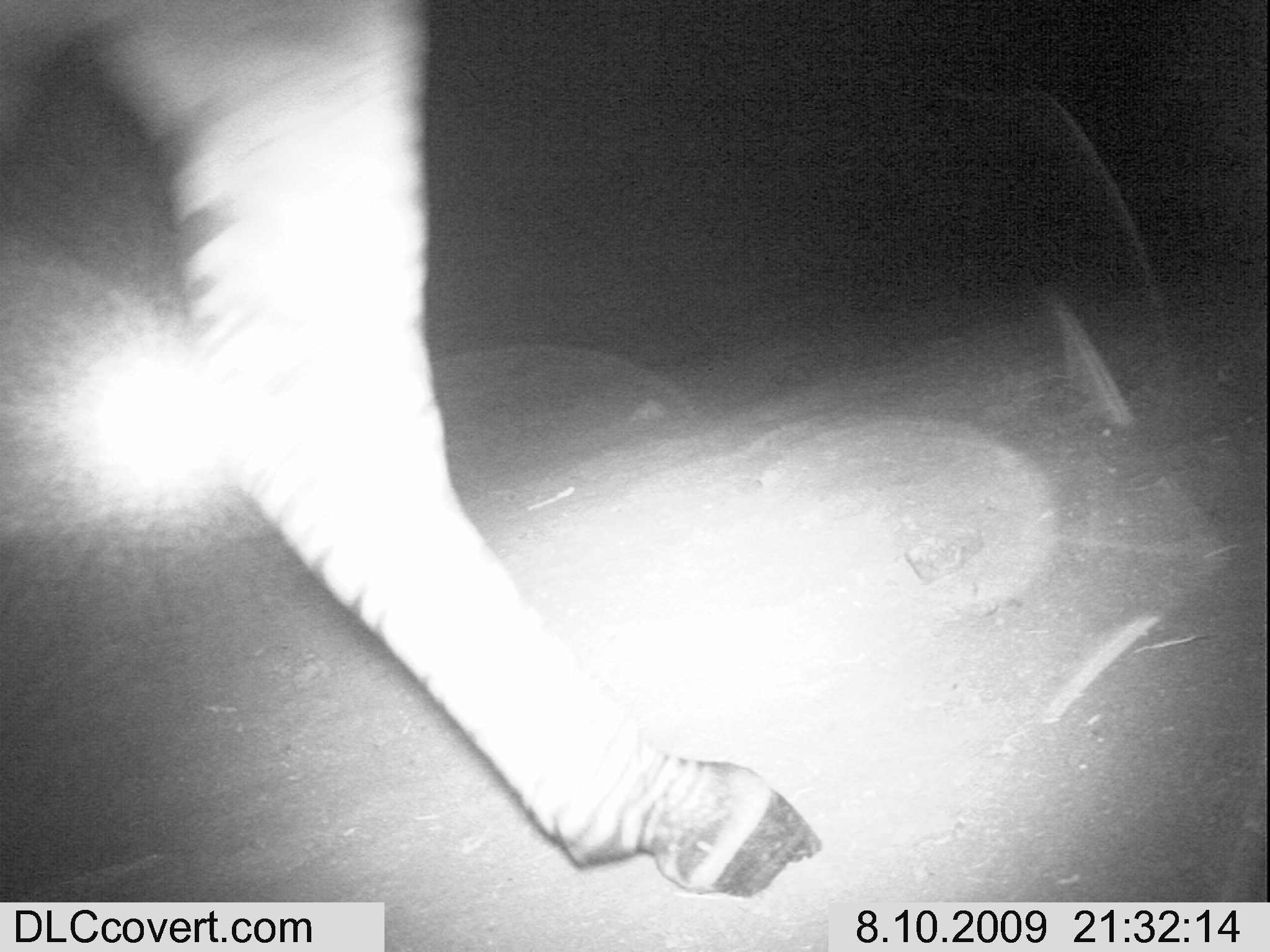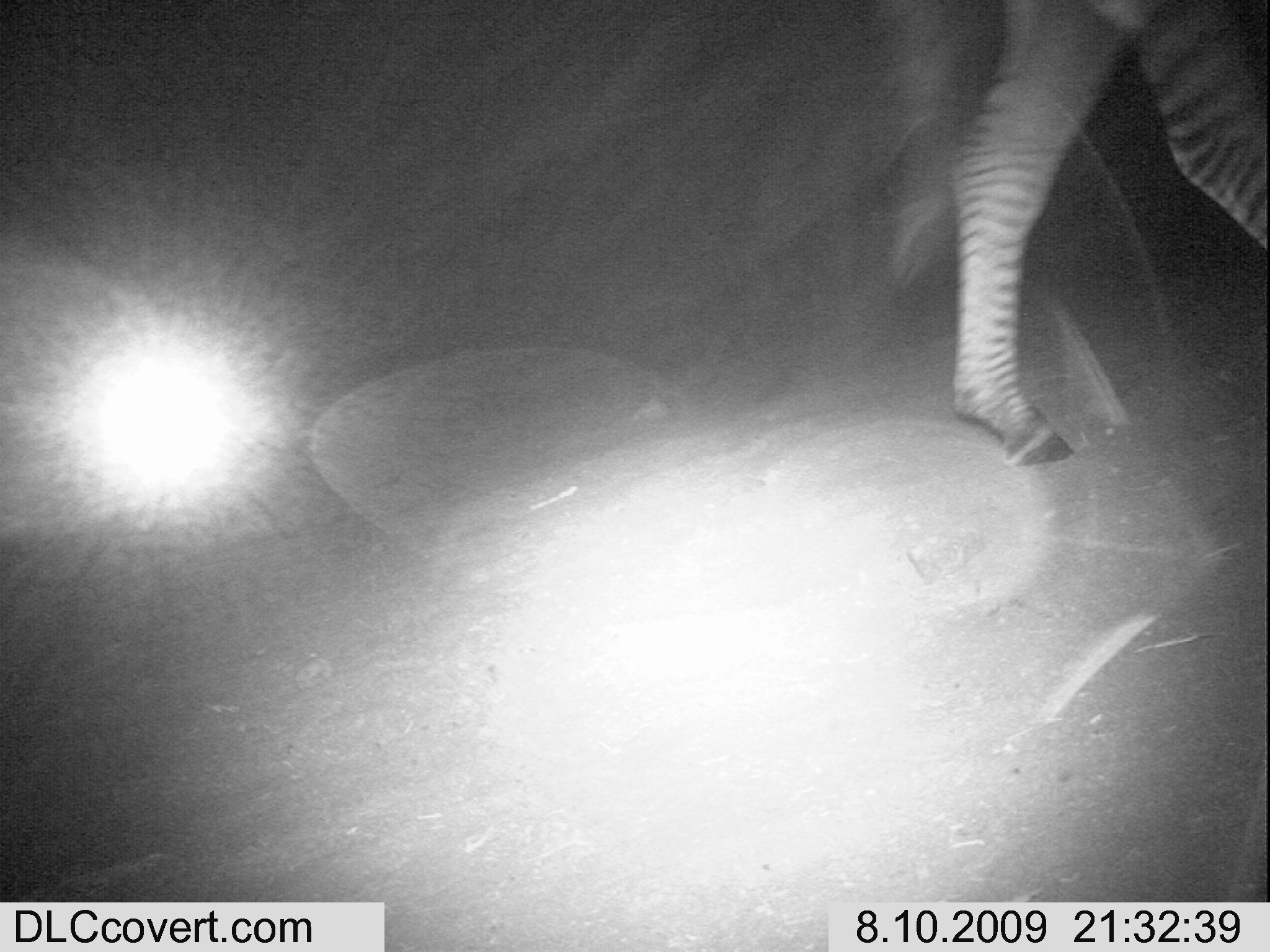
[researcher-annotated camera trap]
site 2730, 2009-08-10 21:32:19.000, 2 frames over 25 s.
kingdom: Animalia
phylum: Chordata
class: Mammalia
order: Perissodactyla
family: Equidae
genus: Equus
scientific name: Equus quagga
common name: plains zebra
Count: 1.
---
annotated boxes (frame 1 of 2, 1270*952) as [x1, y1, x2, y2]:
equus quagga: [0, 0, 821, 902]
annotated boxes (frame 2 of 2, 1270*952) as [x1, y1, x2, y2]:
equus quagga: [950, 0, 1270, 470]